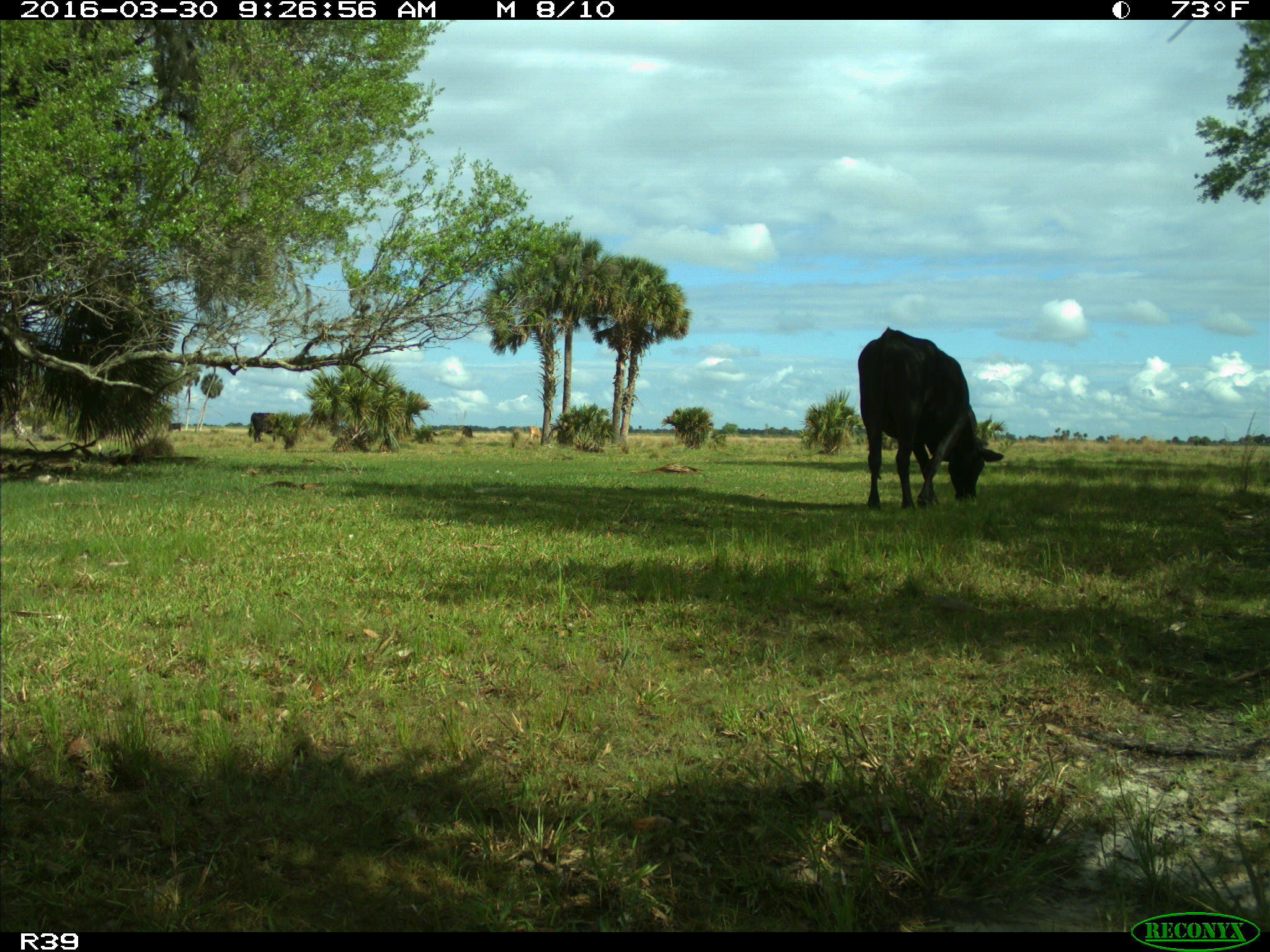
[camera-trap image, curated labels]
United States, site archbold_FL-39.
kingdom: Animalia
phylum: Chordata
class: Mammalia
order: Artiodactyla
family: Bovidae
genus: Bos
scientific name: Bos taurus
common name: domestic cow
Bos taurus (domestic cow).